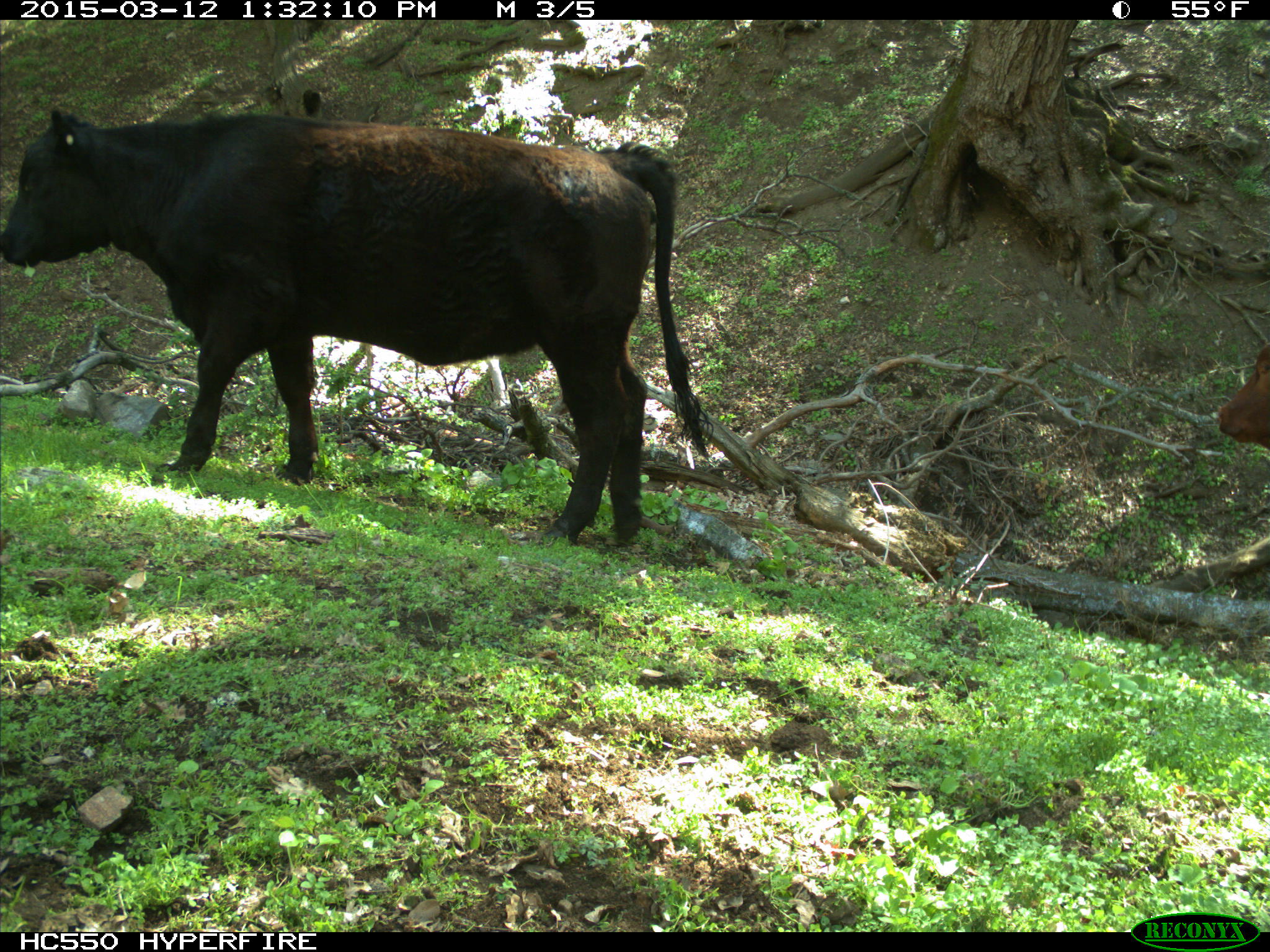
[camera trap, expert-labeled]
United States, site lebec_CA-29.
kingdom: Animalia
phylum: Chordata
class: Mammalia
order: Artiodactyla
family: Bovidae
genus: Bos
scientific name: Bos taurus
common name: domestic cow